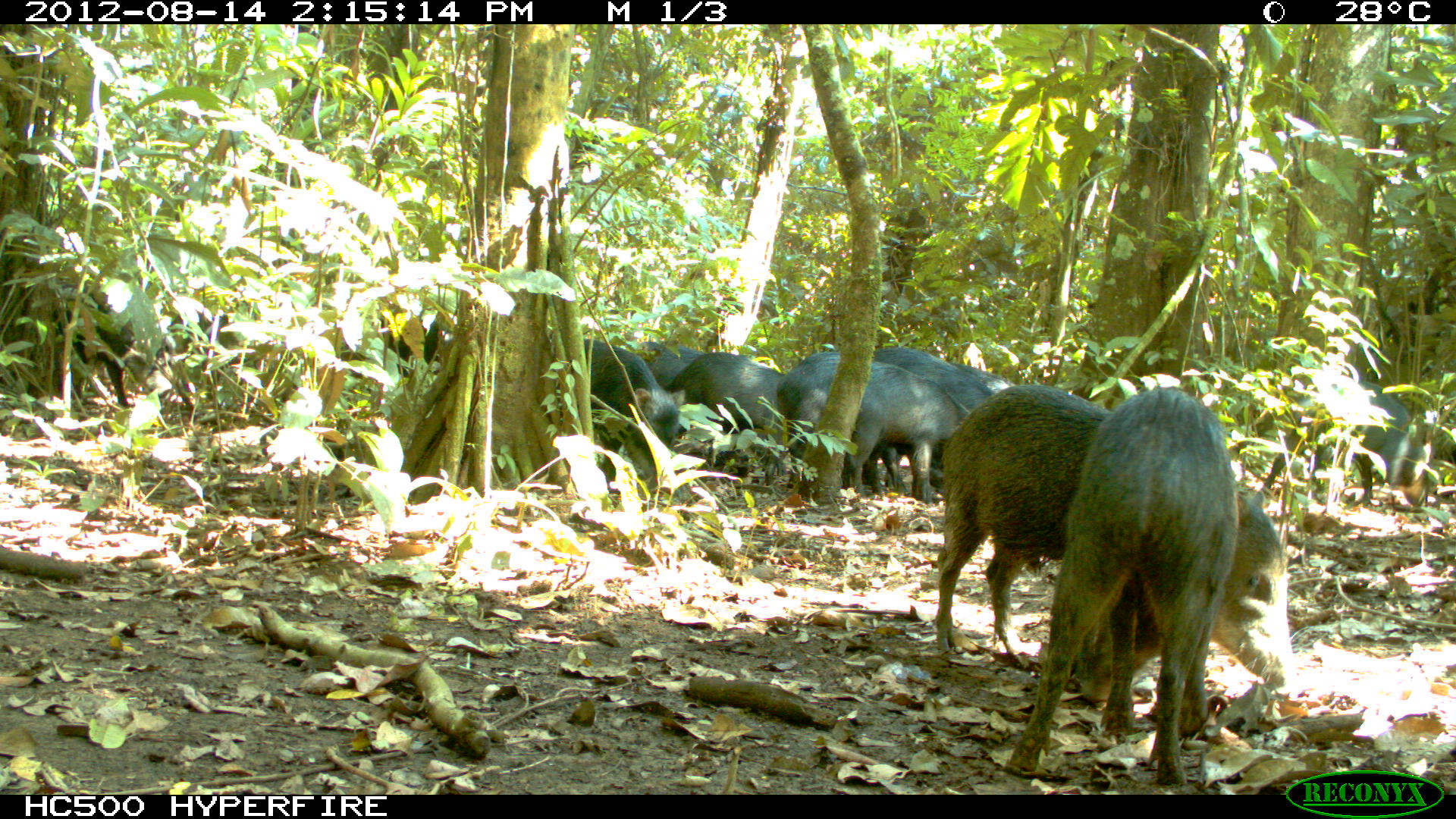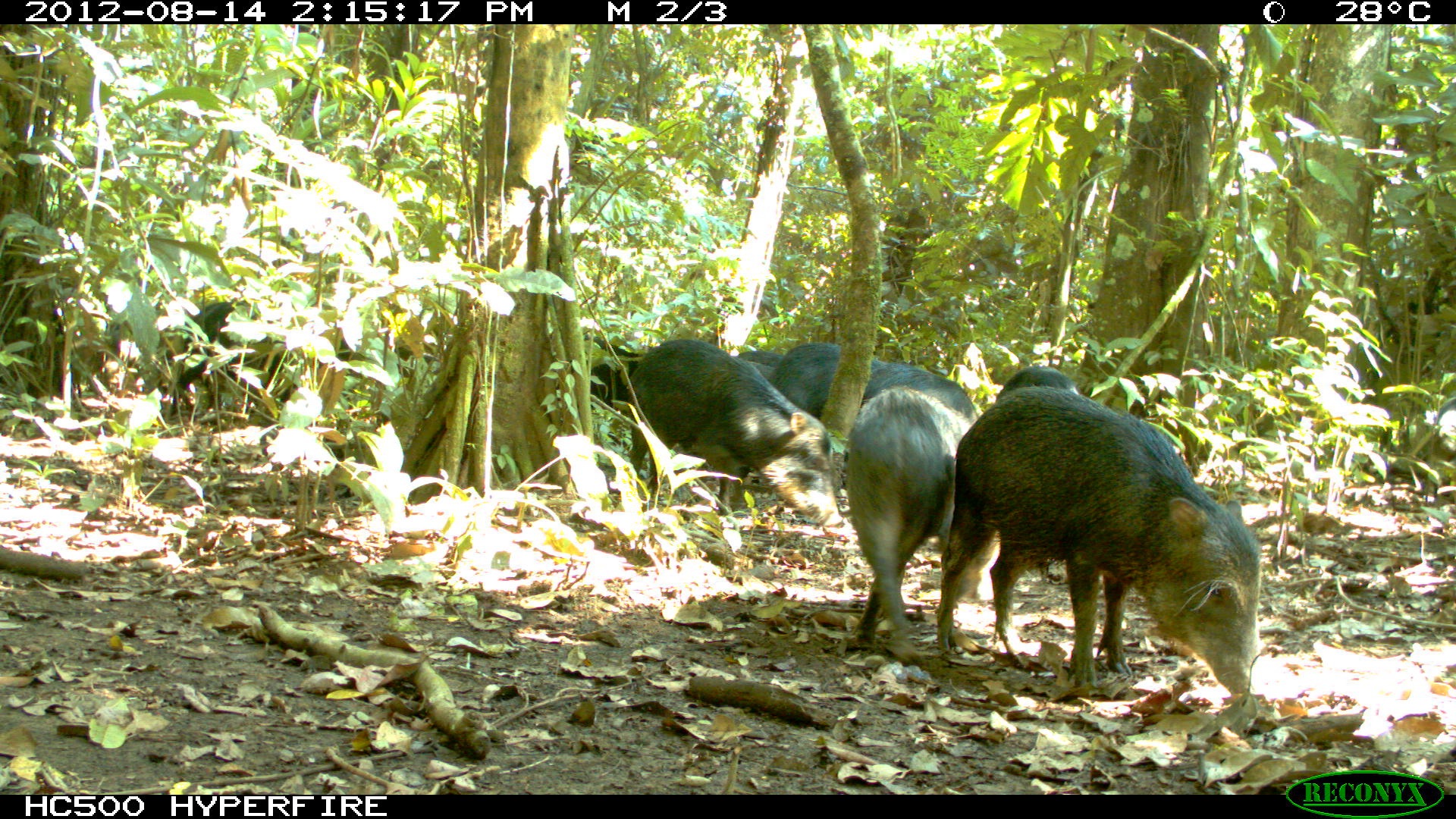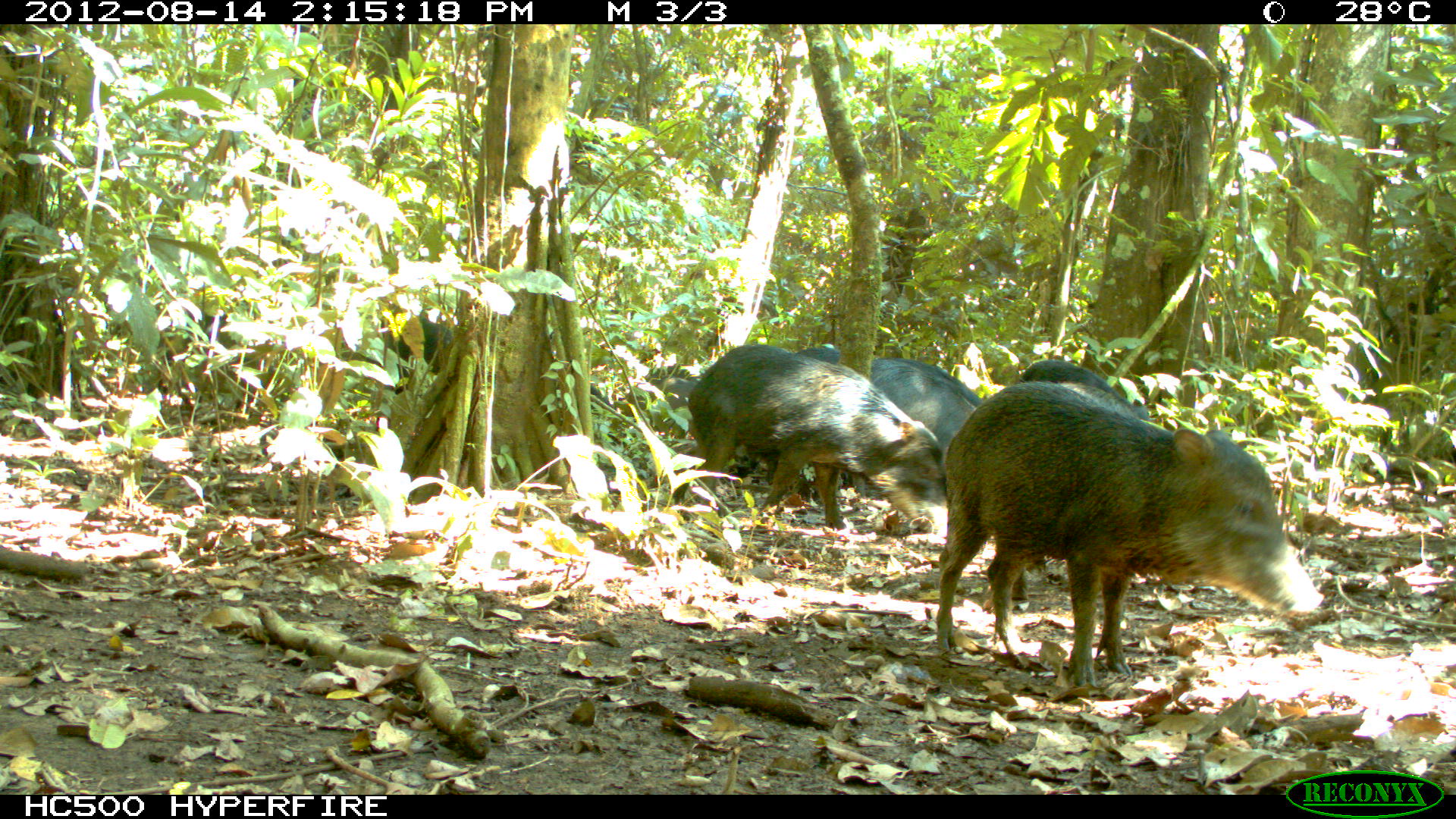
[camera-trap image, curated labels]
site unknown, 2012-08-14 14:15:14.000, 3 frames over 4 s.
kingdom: Animalia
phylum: Chordata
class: Mammalia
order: Artiodactyla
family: Tayassuidae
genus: Tayassu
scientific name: Tayassu pecari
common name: white-lipped peccary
Tayassu pecari (white-lipped peccary).